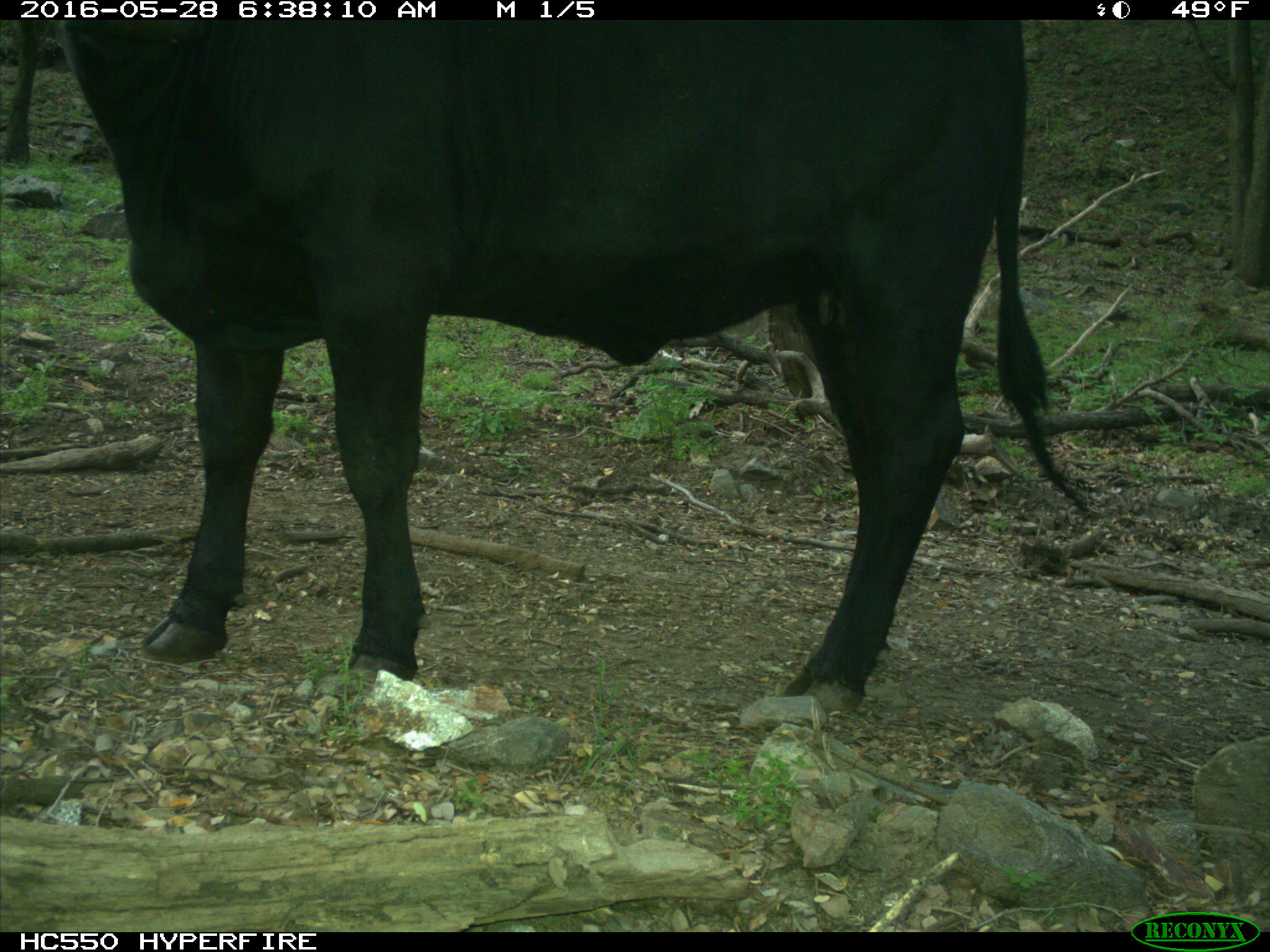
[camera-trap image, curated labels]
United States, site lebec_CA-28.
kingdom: Animalia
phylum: Chordata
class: Mammalia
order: Artiodactyla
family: Bovidae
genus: Bos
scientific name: Bos taurus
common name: domestic cow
Bos taurus (domestic cow).